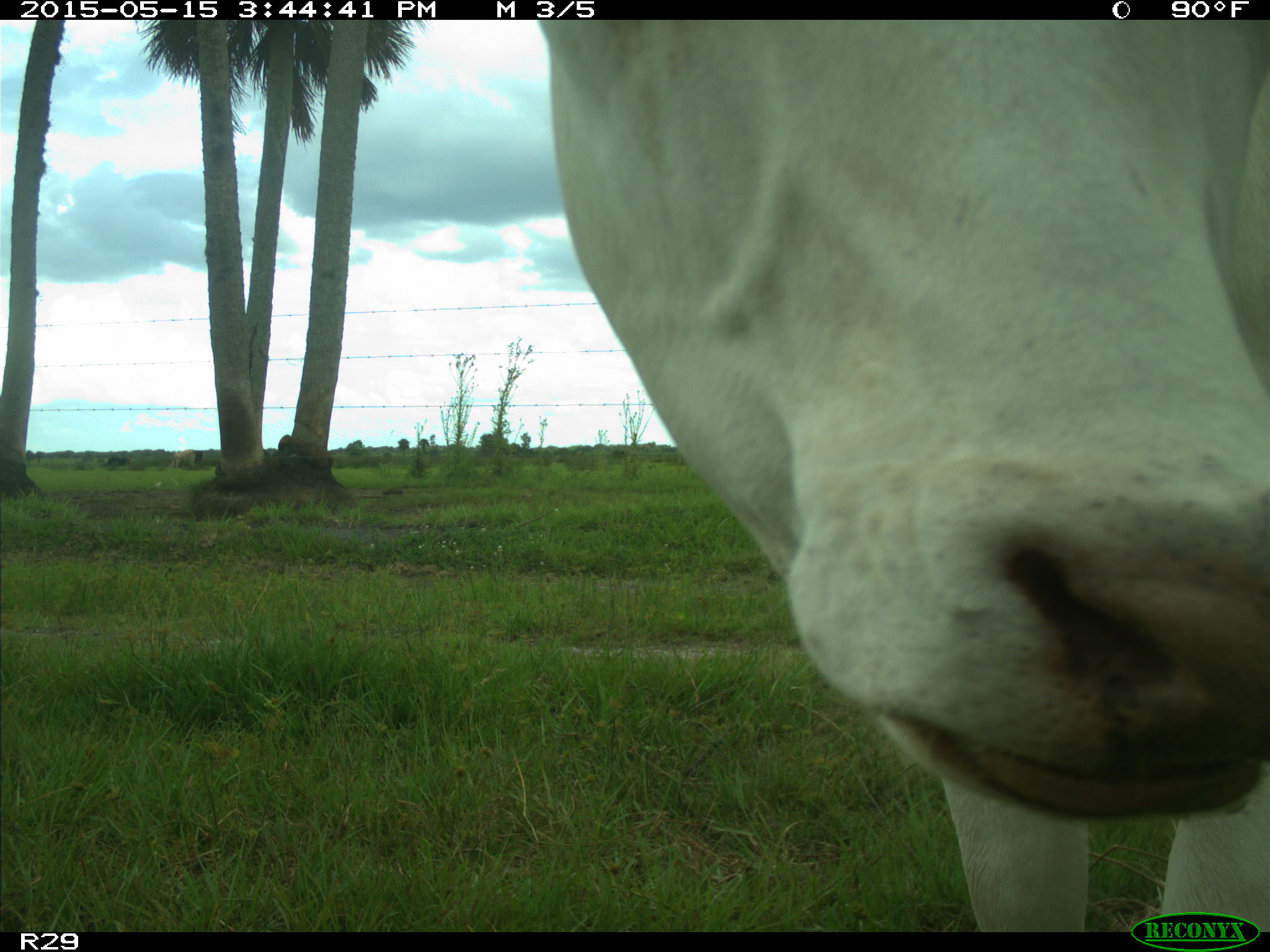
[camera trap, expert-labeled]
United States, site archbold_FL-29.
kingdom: Animalia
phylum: Chordata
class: Mammalia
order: Artiodactyla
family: Bovidae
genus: Bos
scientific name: Bos taurus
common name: domestic cow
Bos taurus (domestic cow).